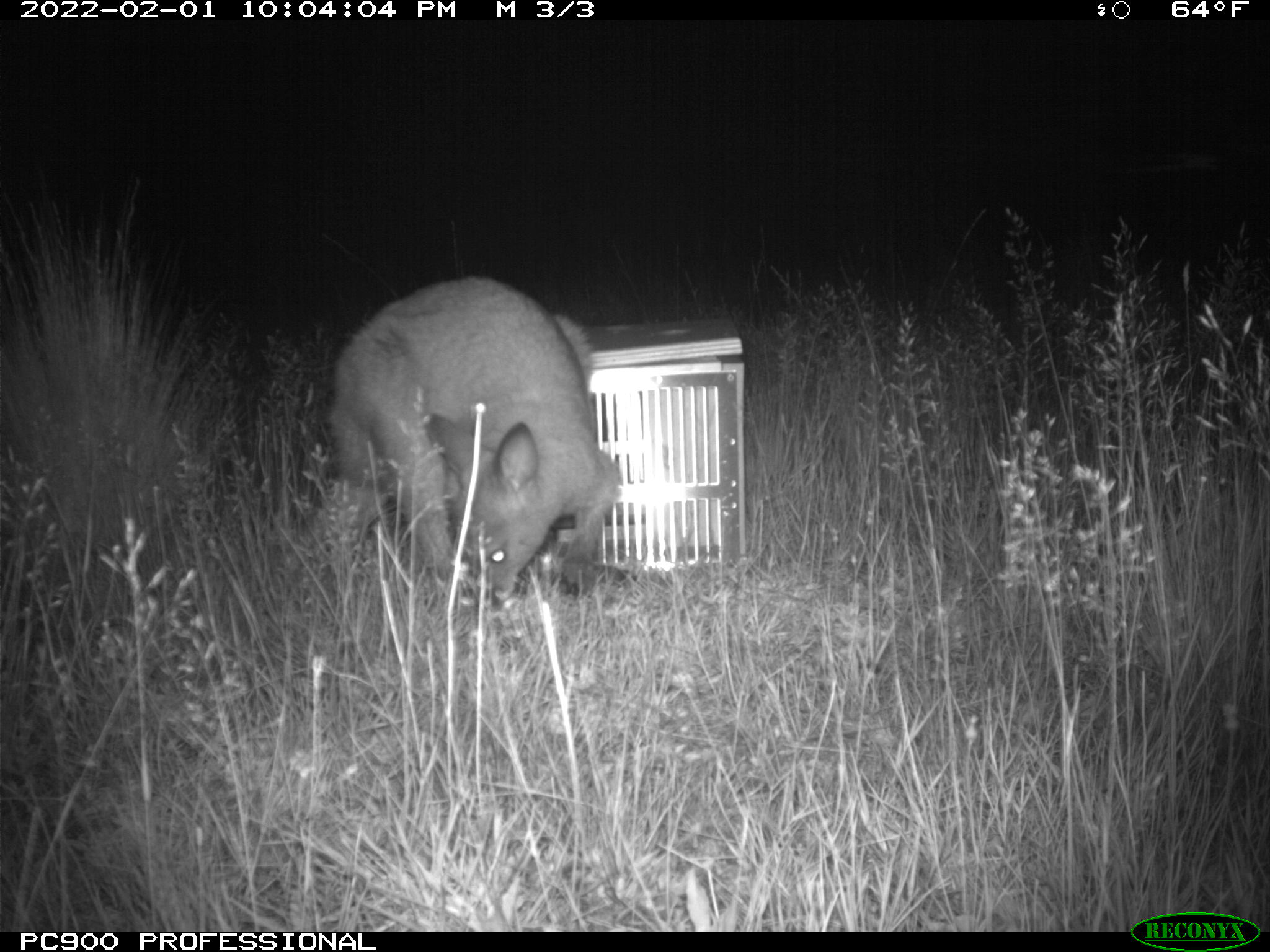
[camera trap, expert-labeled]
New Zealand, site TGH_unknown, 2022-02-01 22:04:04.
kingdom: Animalia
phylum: Chordata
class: Mammalia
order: Diprotodontia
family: Macropodidae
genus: Notamacropus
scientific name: Notamacropus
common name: wallaby